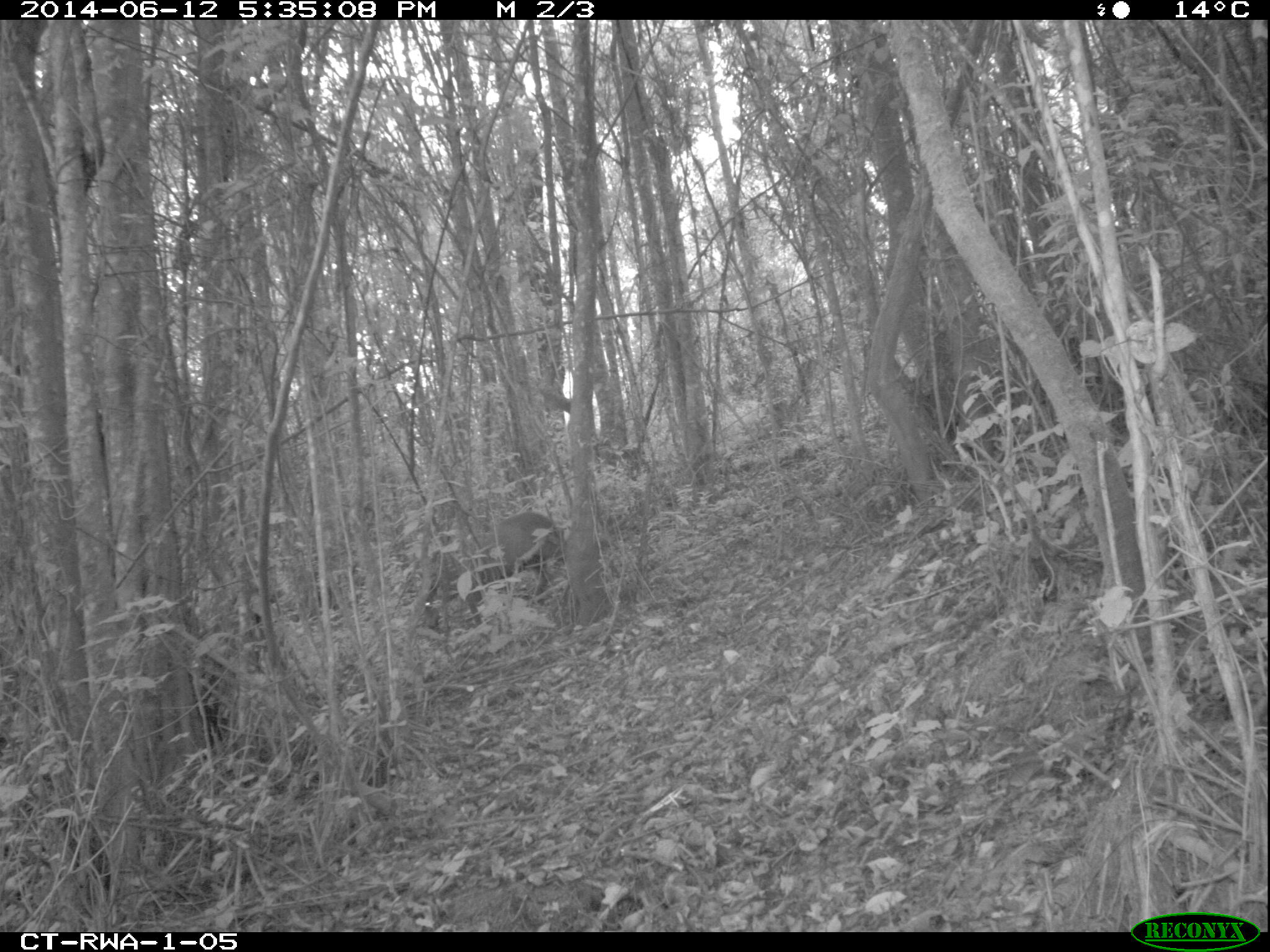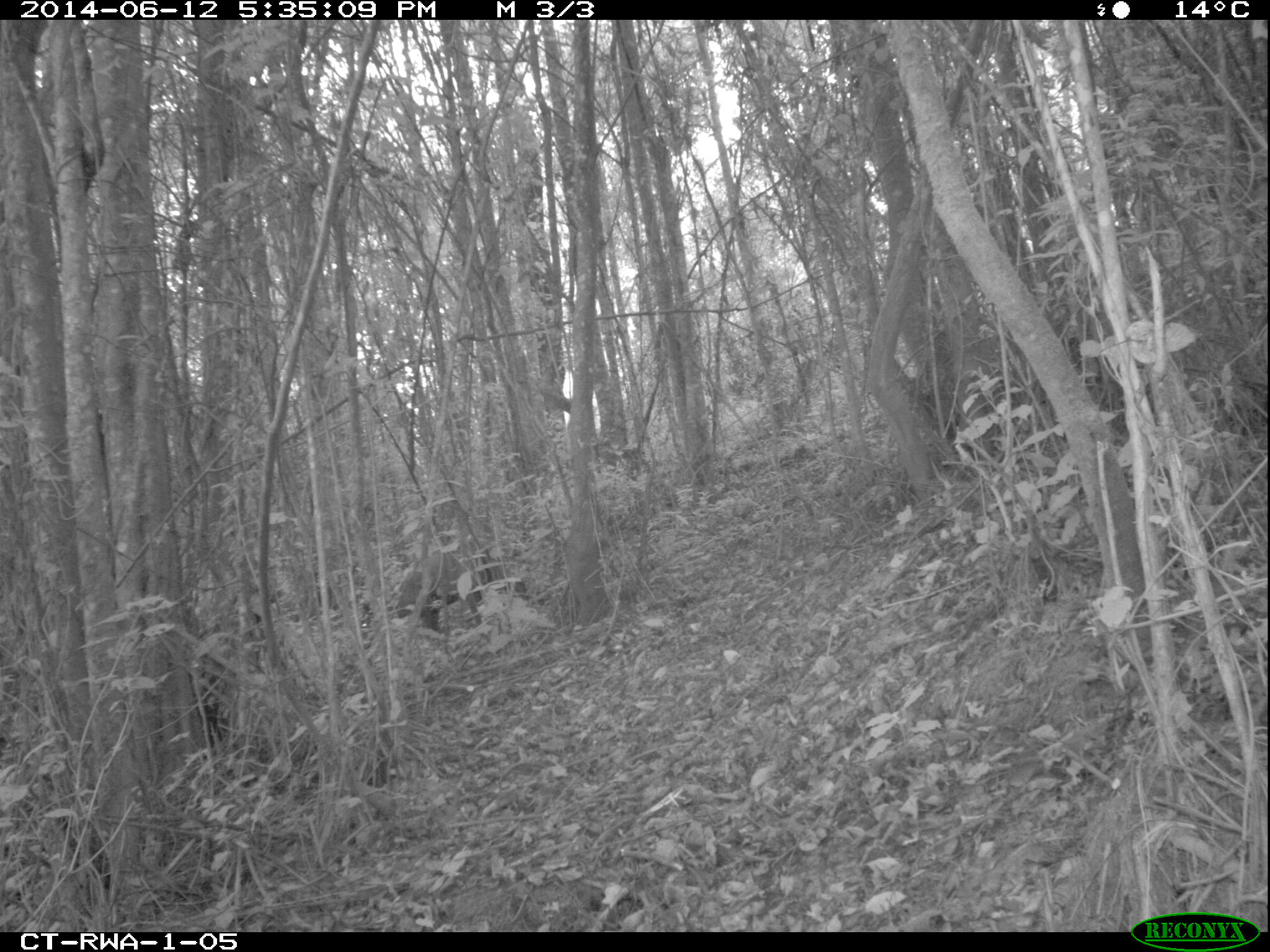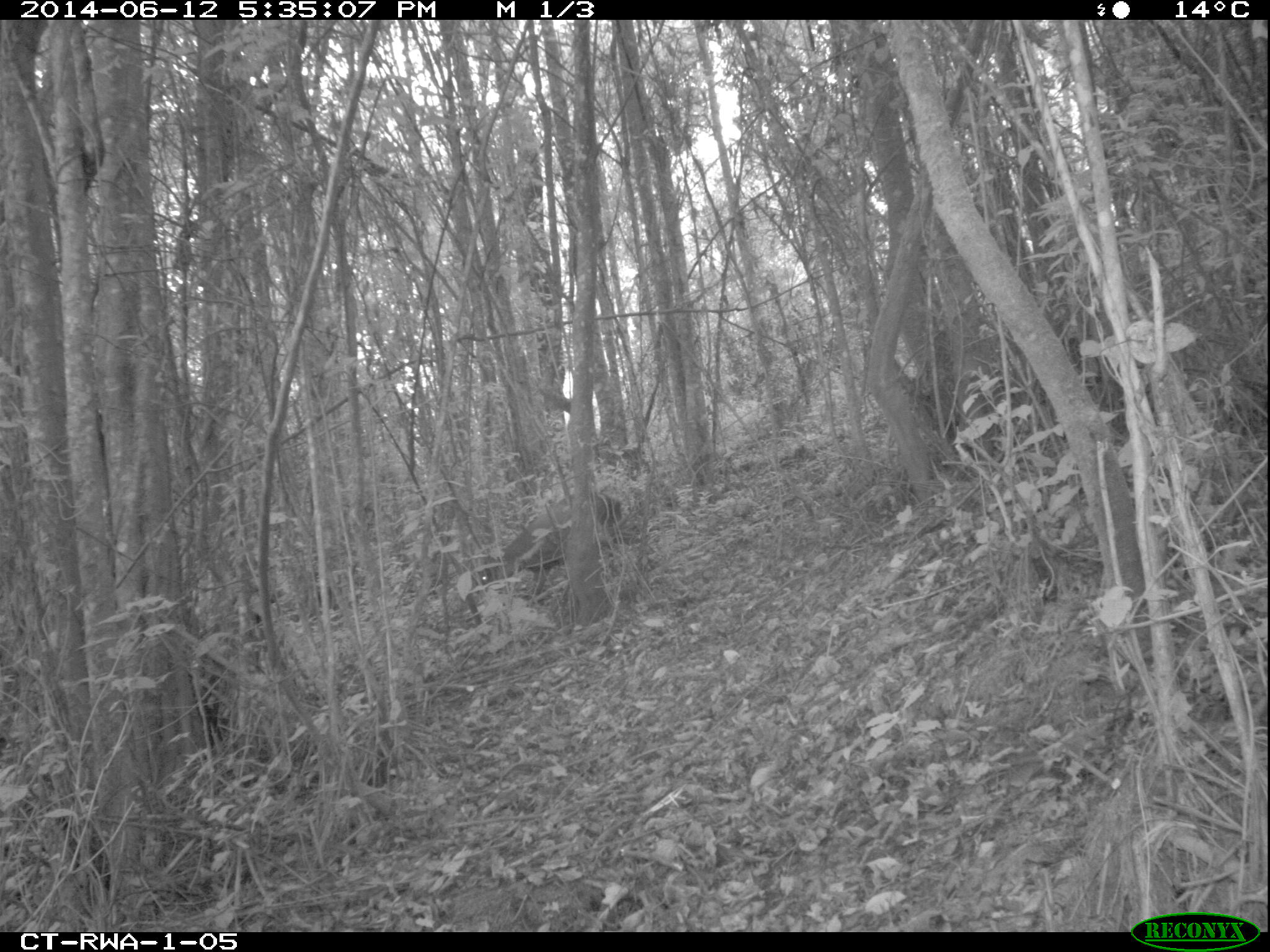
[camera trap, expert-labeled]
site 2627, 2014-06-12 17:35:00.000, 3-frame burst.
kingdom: Animalia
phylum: Chordata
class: Mammalia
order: Artiodactyla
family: Bovidae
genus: Cephalophus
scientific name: Cephalophus nigrifrons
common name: black-fronted duiker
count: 1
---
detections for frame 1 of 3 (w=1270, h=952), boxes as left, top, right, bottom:
cephalophus nigrifrons: 417, 512, 564, 629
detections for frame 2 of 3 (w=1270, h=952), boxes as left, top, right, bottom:
cephalophus nigrifrons: 359, 547, 529, 631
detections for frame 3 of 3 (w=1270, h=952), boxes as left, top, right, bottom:
cephalophus nigrifrons: 475, 492, 623, 606